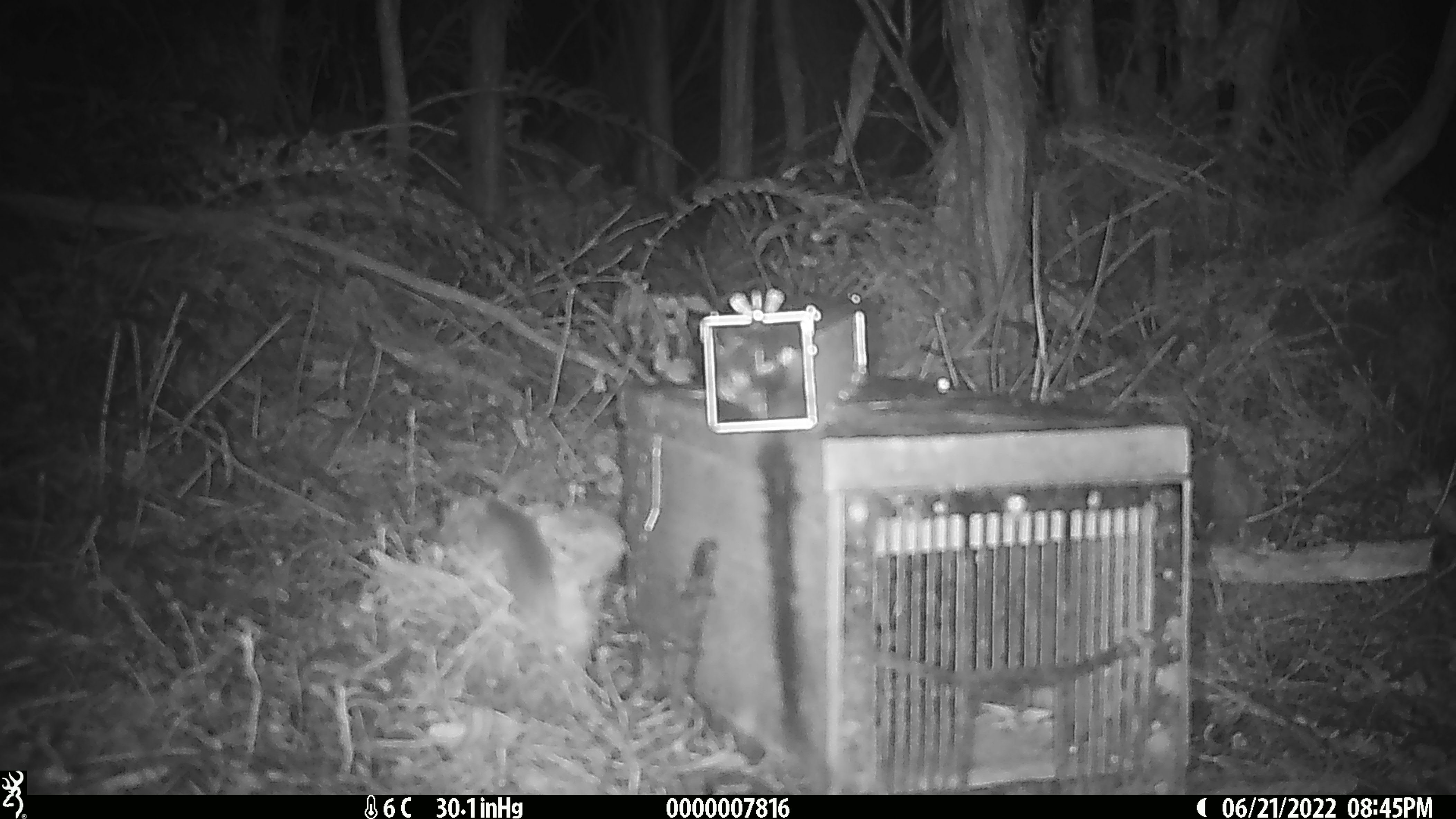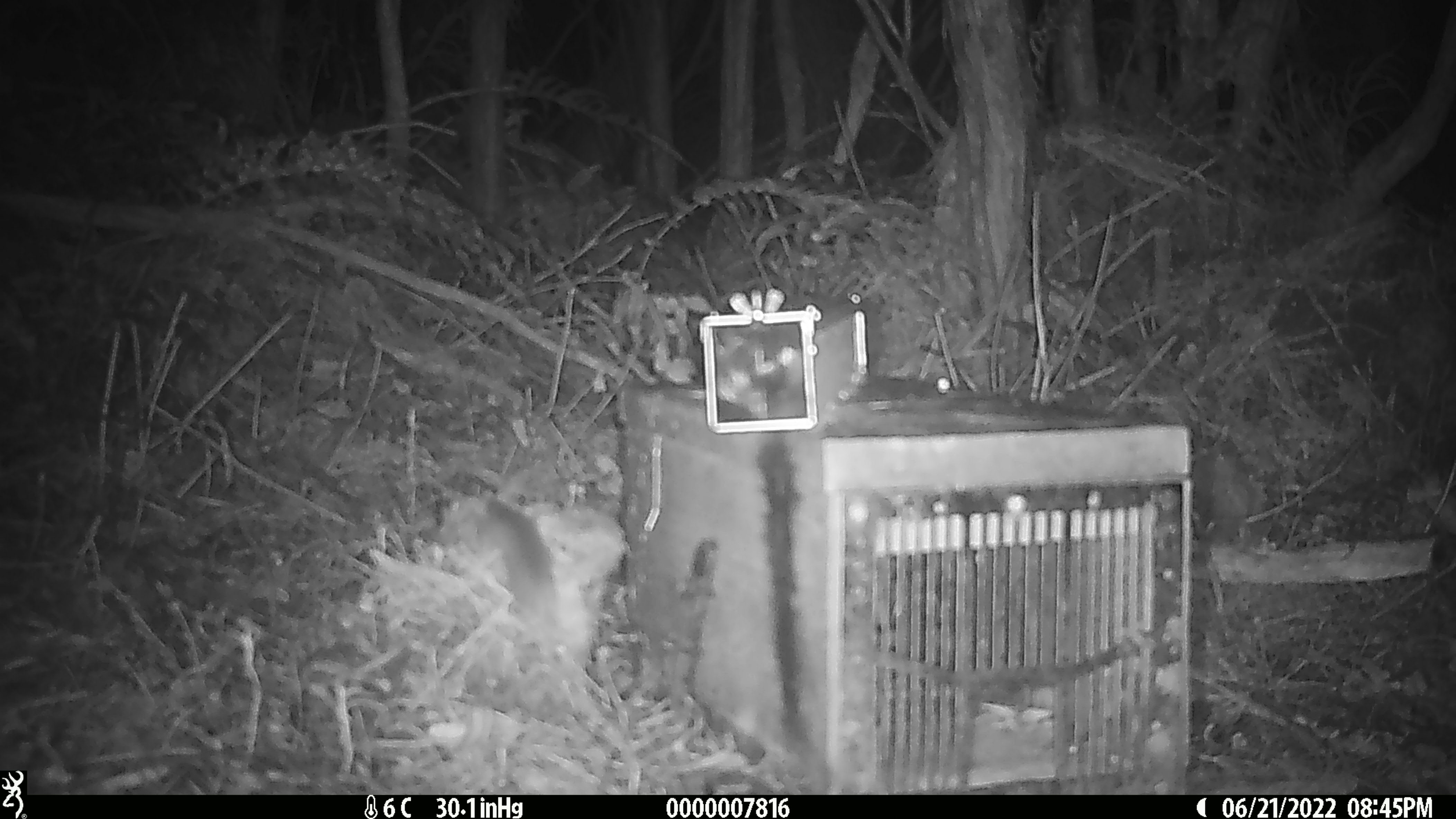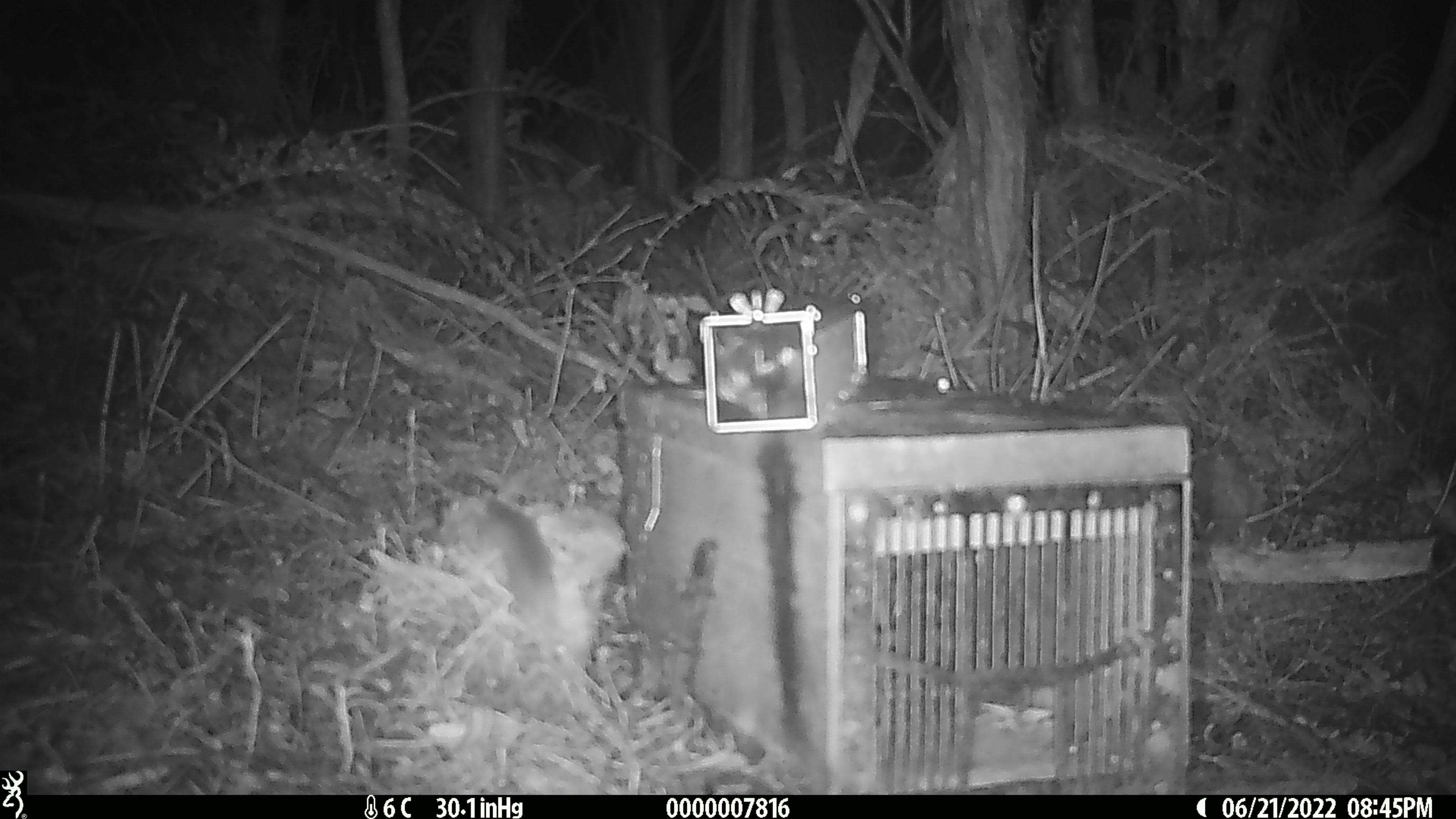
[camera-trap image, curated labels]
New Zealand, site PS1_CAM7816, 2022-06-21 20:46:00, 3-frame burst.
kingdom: Animalia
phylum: Chordata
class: Mammalia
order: Rodentia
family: Muridae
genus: Mus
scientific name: Mus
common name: mouse